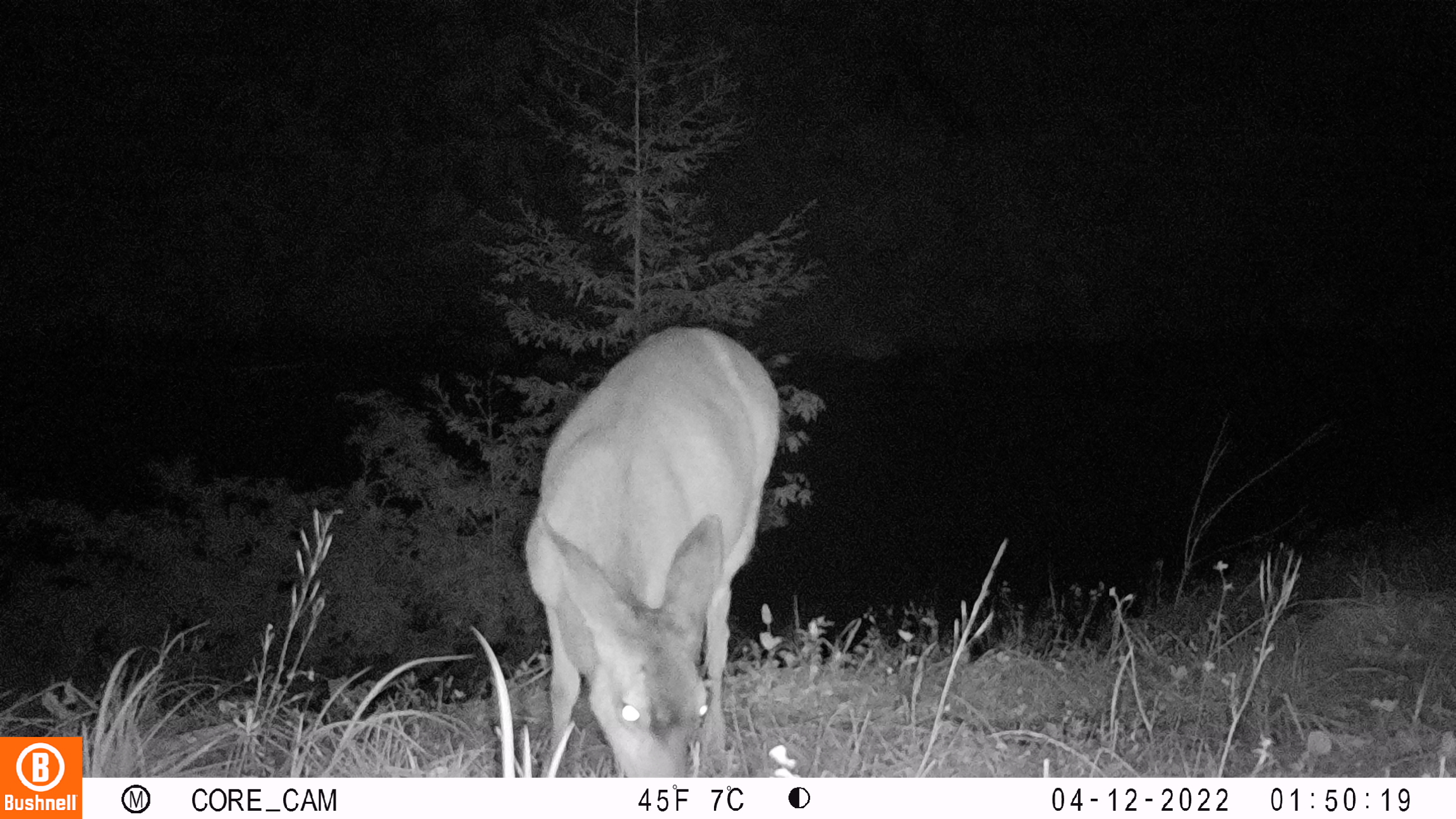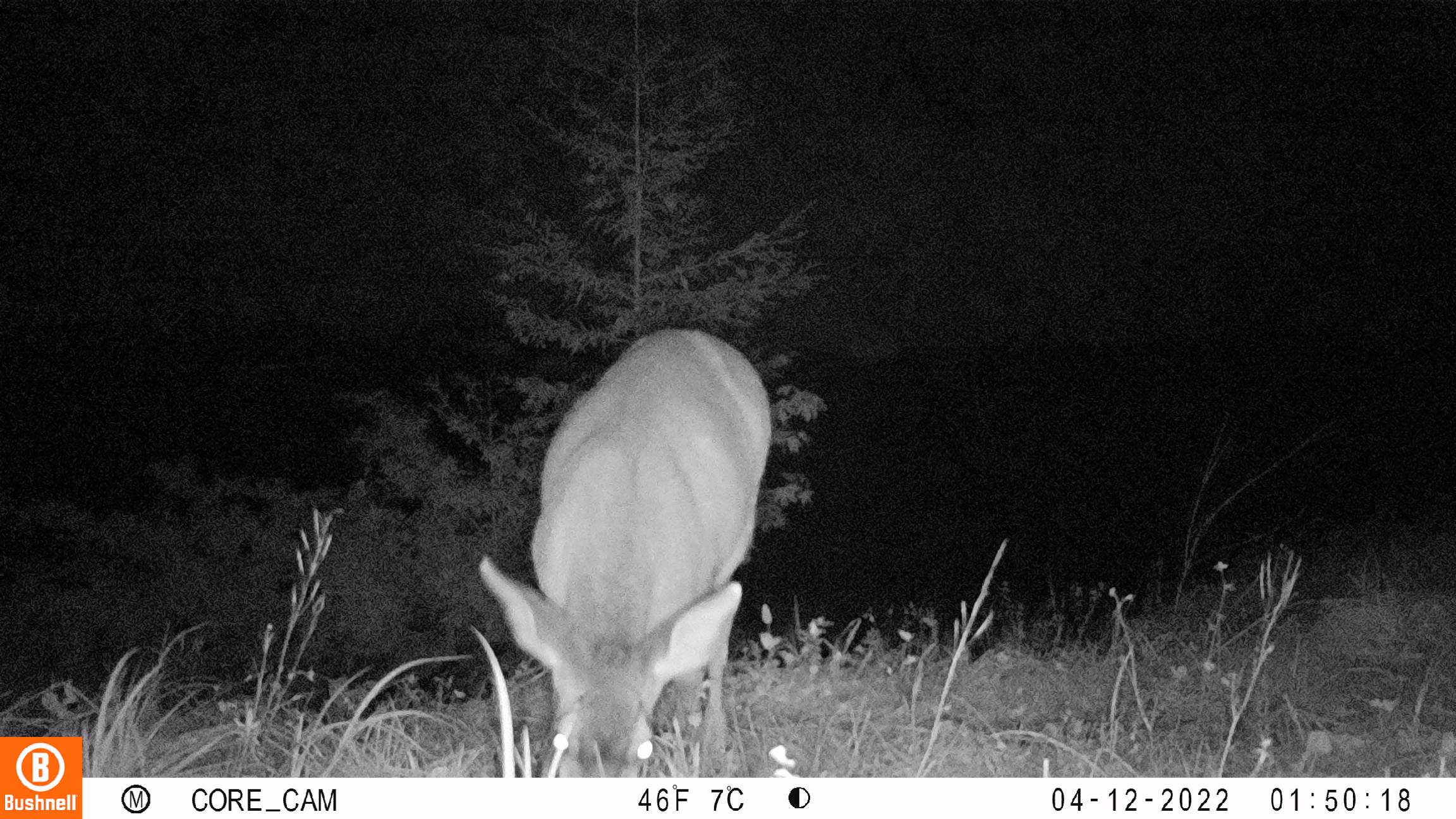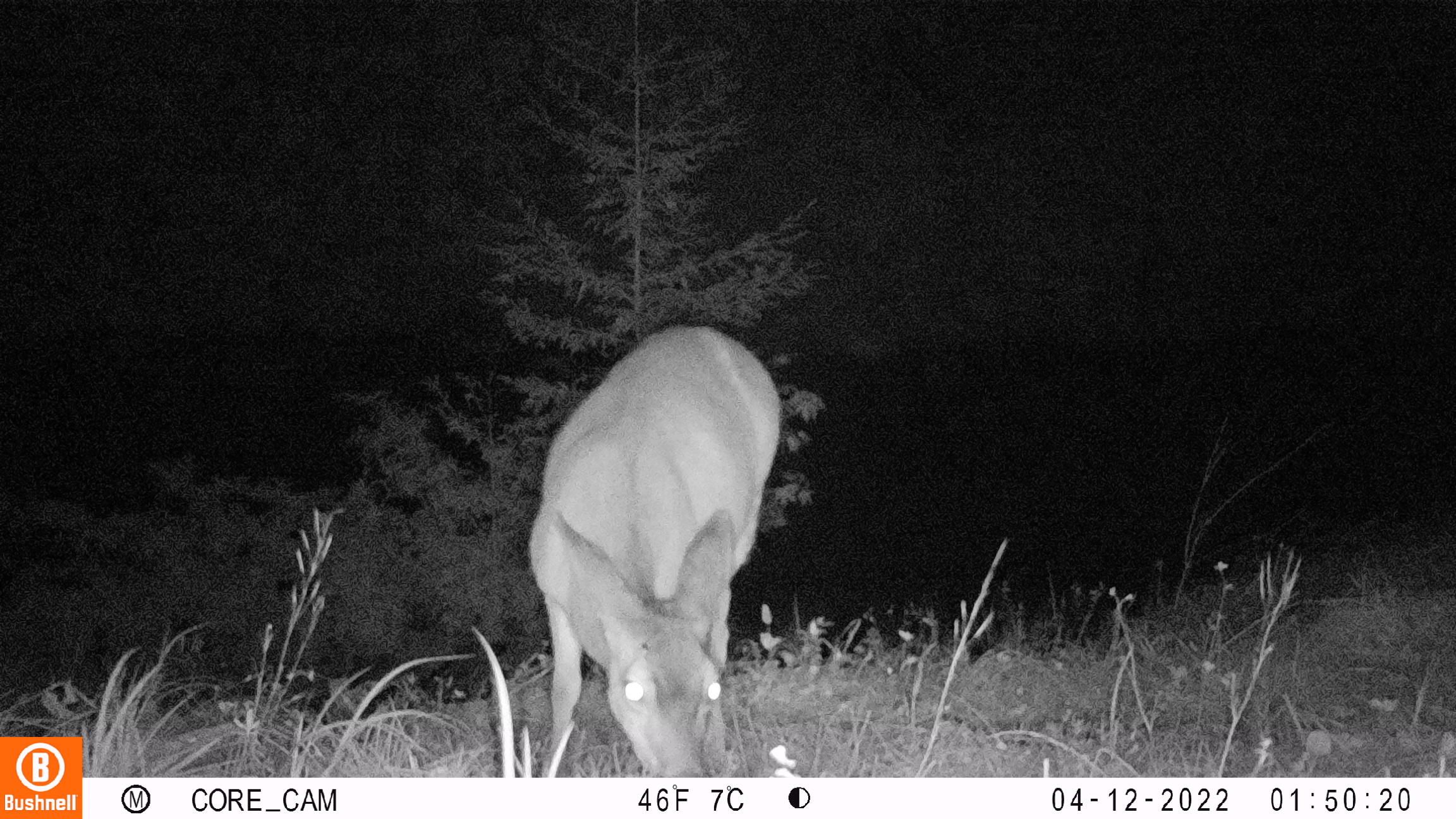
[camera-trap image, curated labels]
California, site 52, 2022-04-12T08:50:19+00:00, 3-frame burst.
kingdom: Animalia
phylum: Chordata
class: Mammalia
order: Artiodactyla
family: Cervidae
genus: Odocoileus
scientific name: Odocoileus hemionus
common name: mule deer